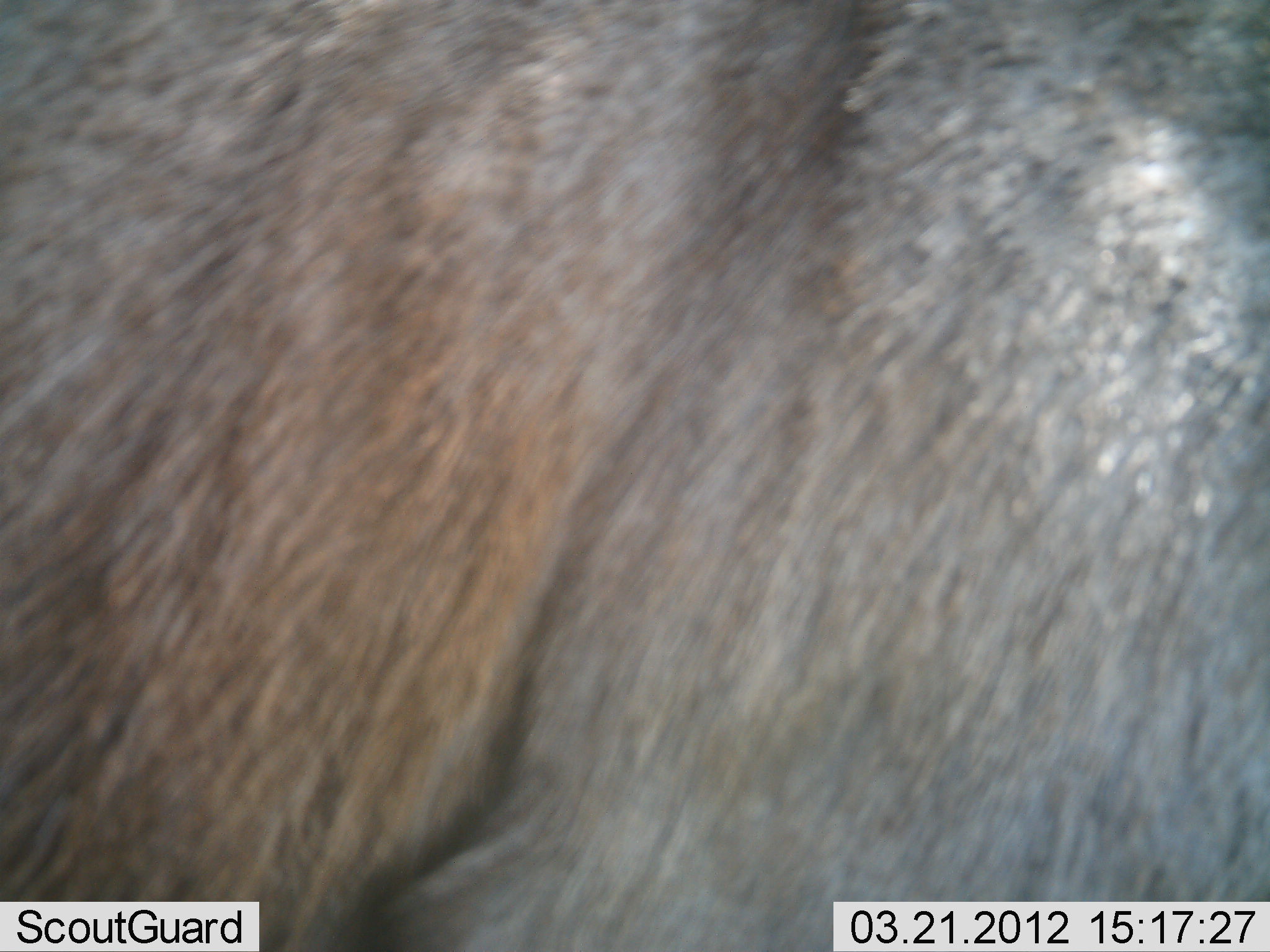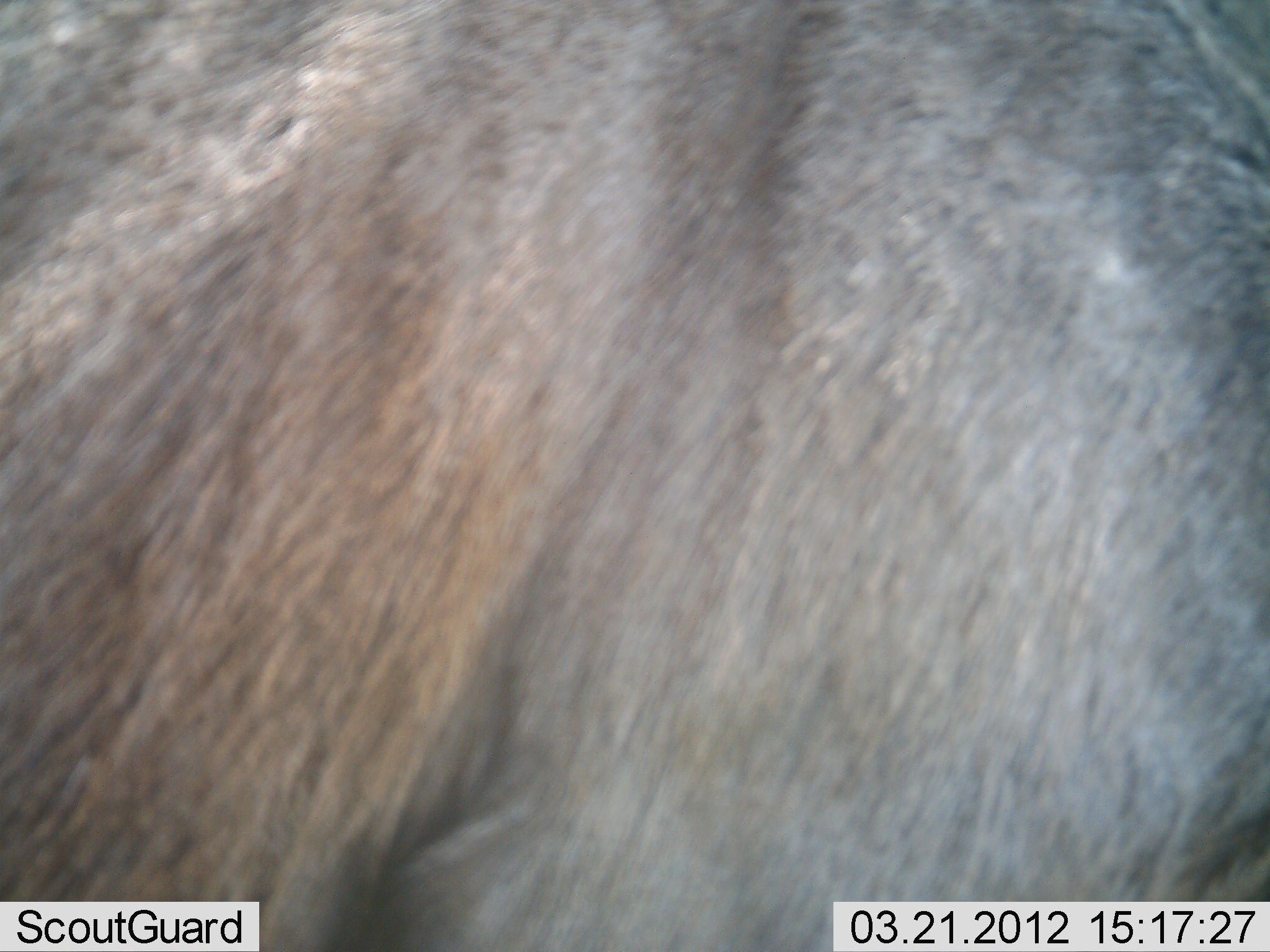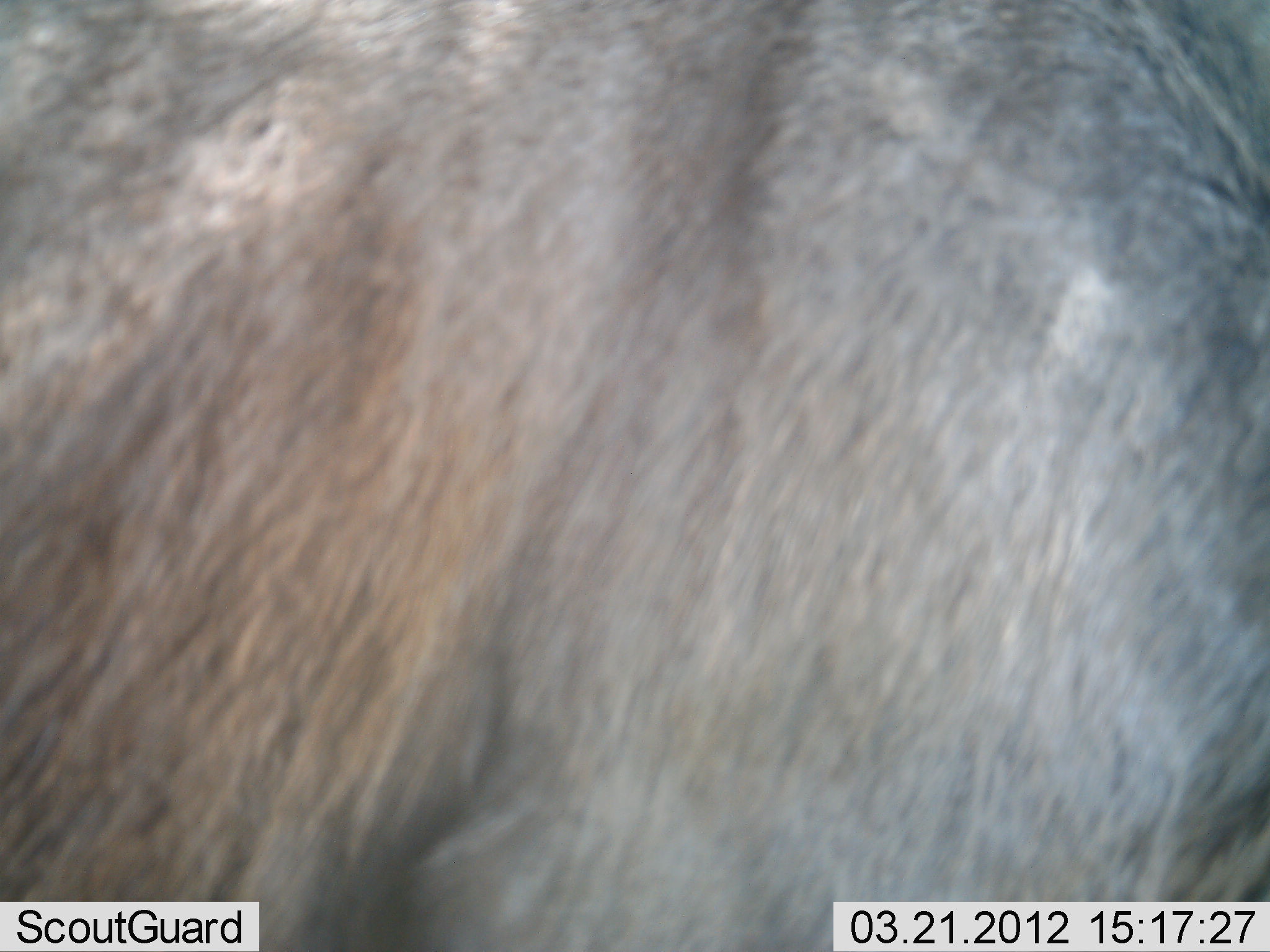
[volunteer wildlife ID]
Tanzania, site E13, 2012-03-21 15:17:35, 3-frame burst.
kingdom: Animalia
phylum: Chordata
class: Mammalia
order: Artiodactyla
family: Bovidae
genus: Connochaetes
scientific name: Connochaetes taurinus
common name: blue wildebeest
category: wildebeest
Wildebeest (blue wildebeest) (Connochaetes taurinus), count 1. Behavior (volunteer vote fractions): standing 92%, resting 0%, moving 8%, interacting 0%. Young present (vote fraction): 0%. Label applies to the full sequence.